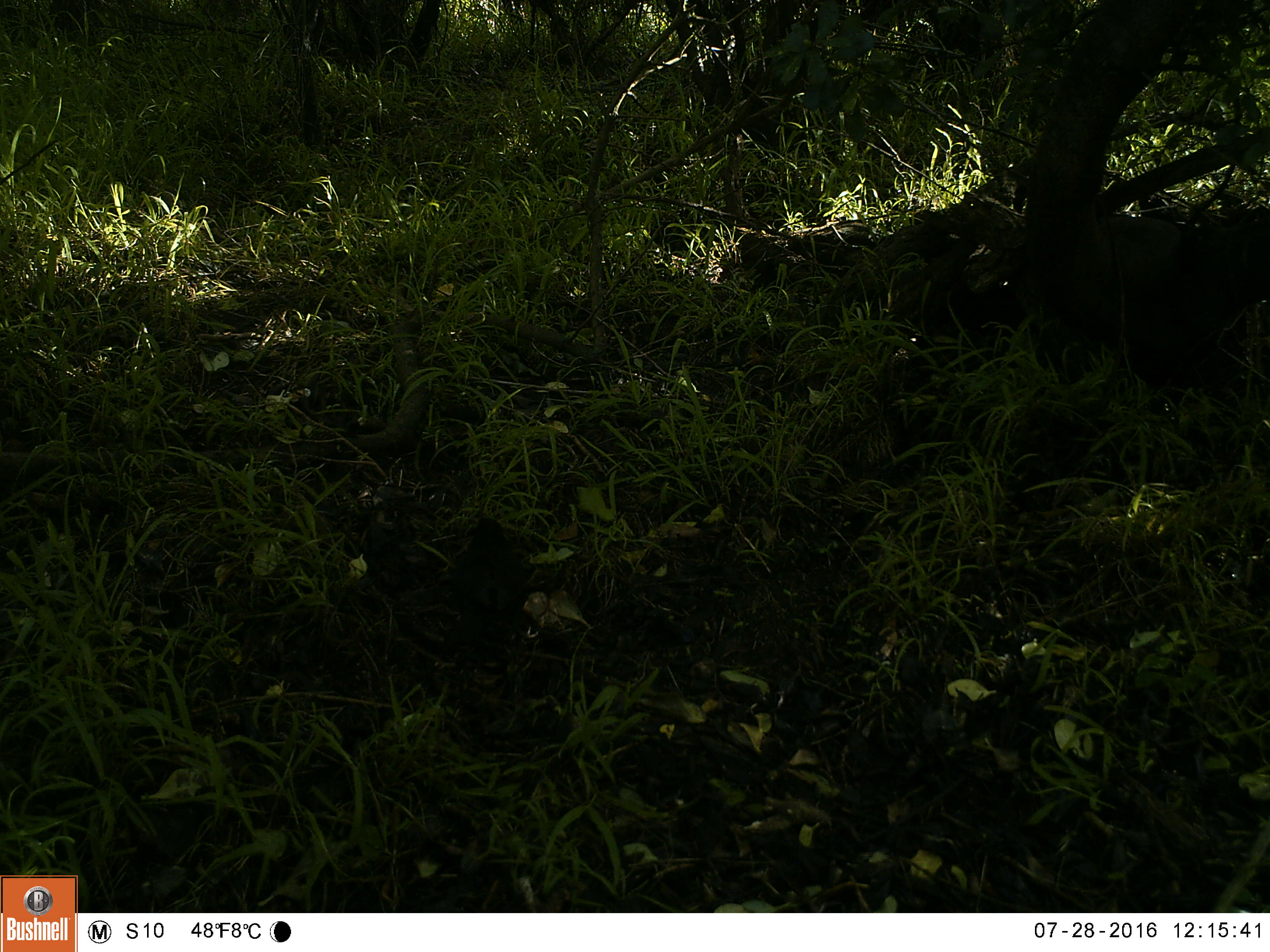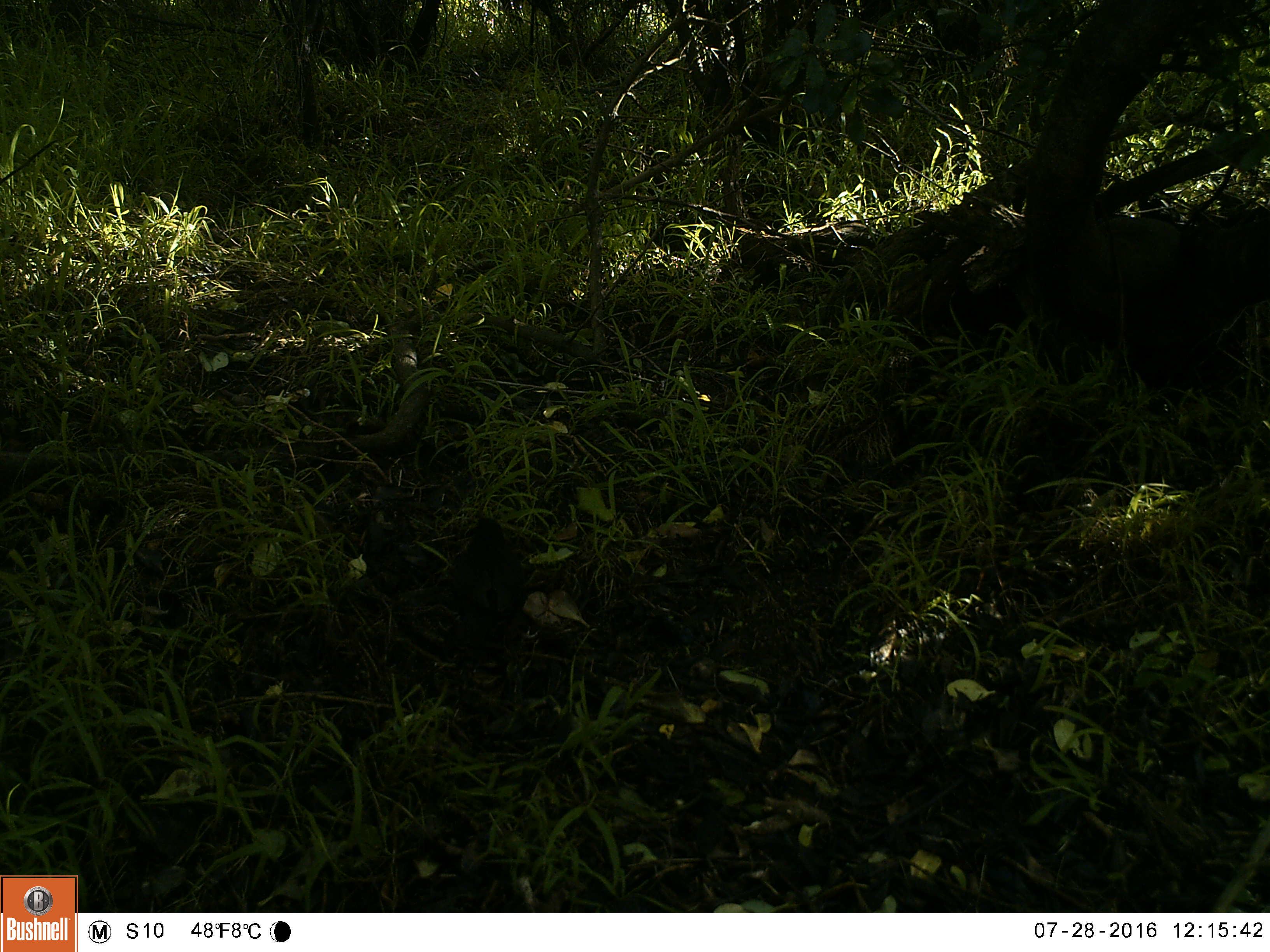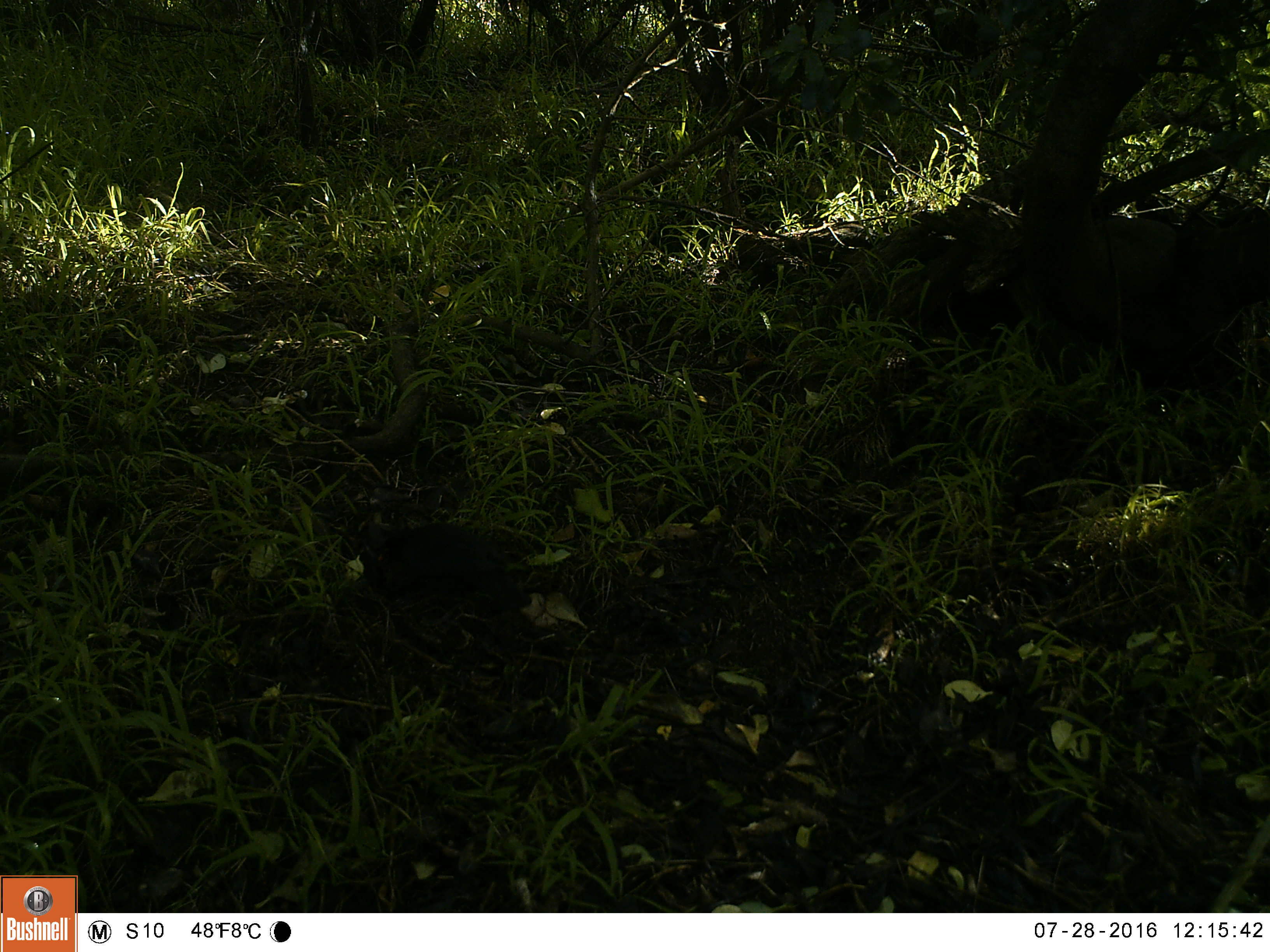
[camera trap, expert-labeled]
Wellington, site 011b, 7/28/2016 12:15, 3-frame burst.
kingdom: Animalia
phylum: Chordata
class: Aves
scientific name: Aves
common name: bird